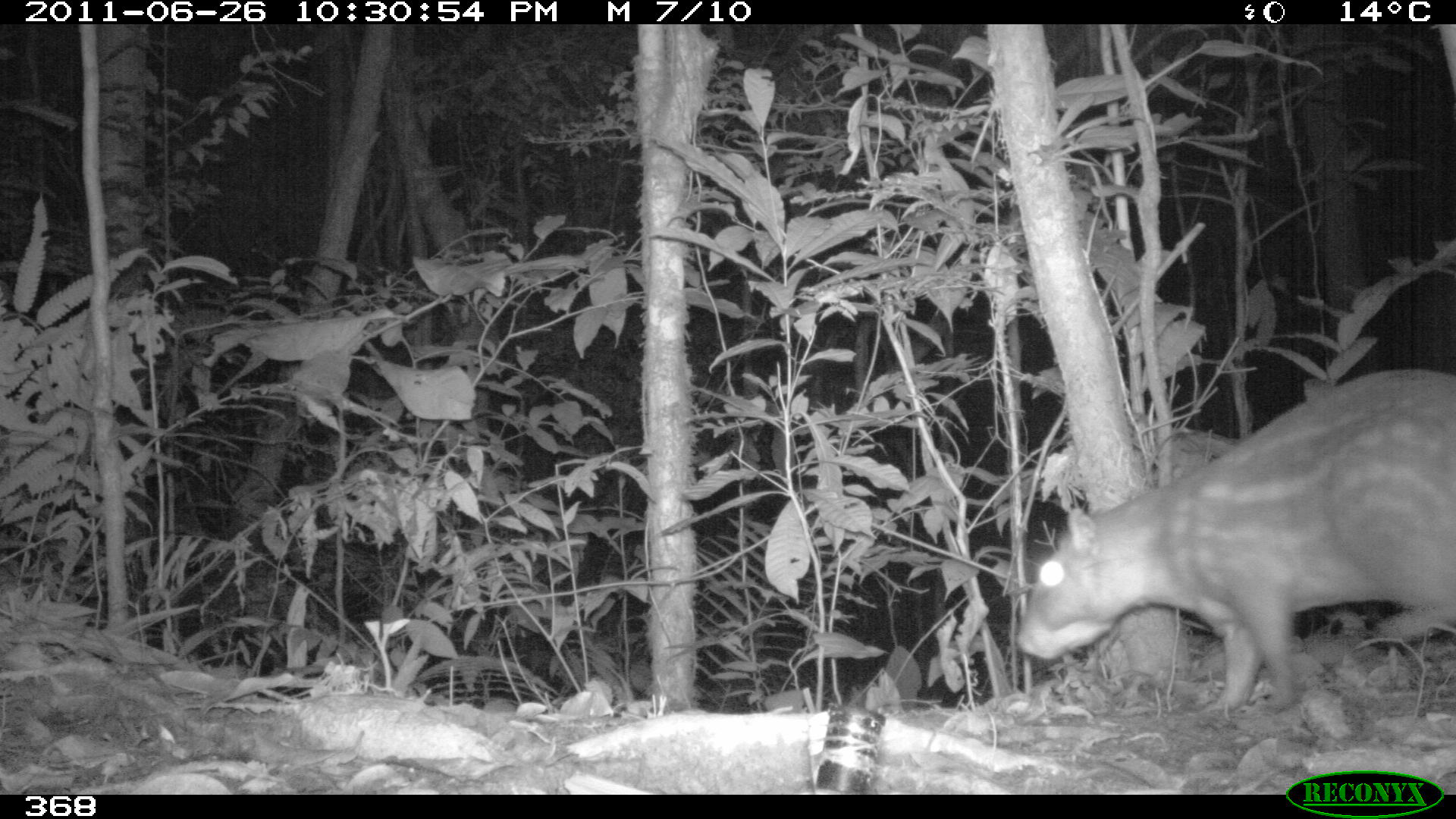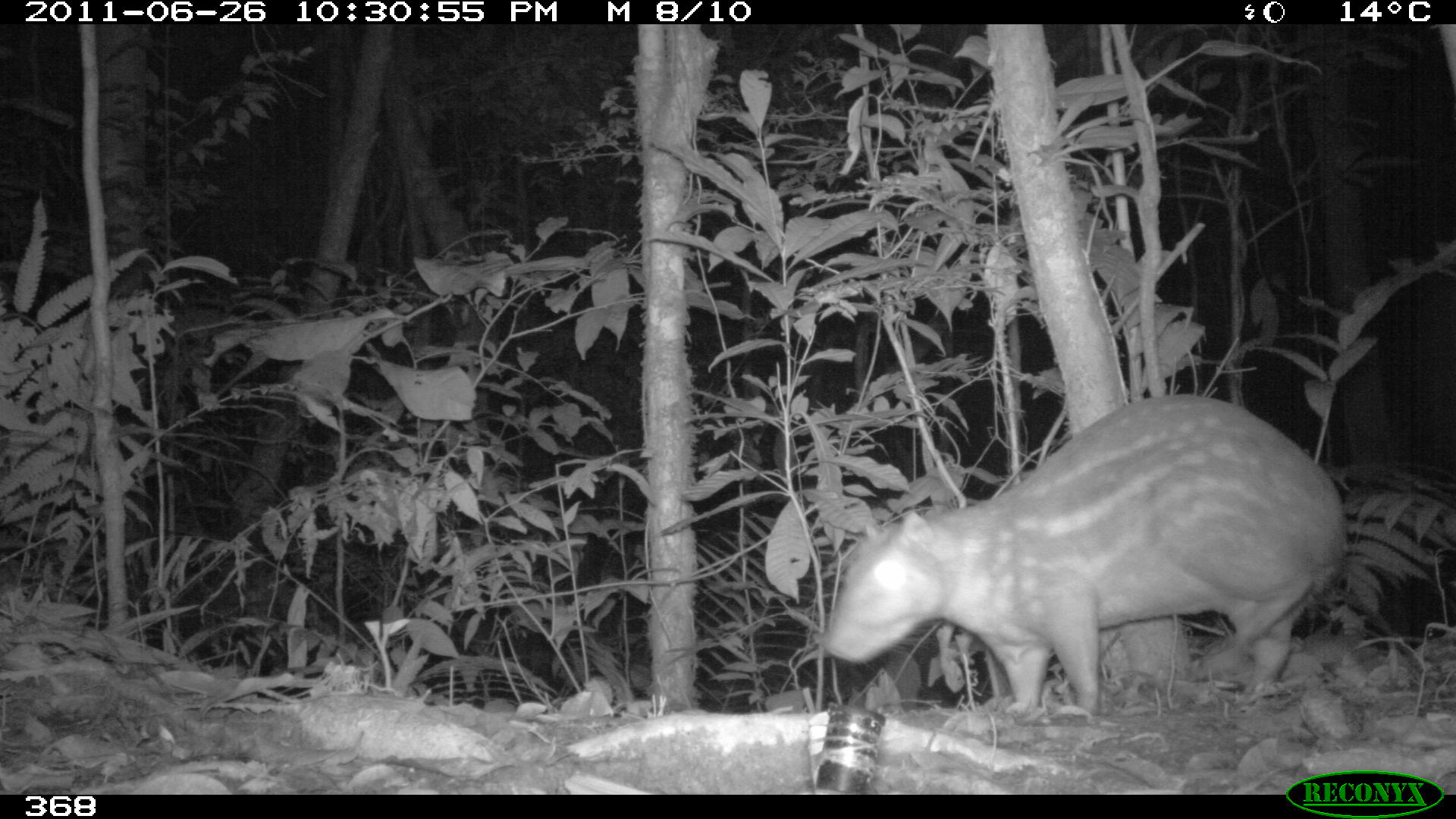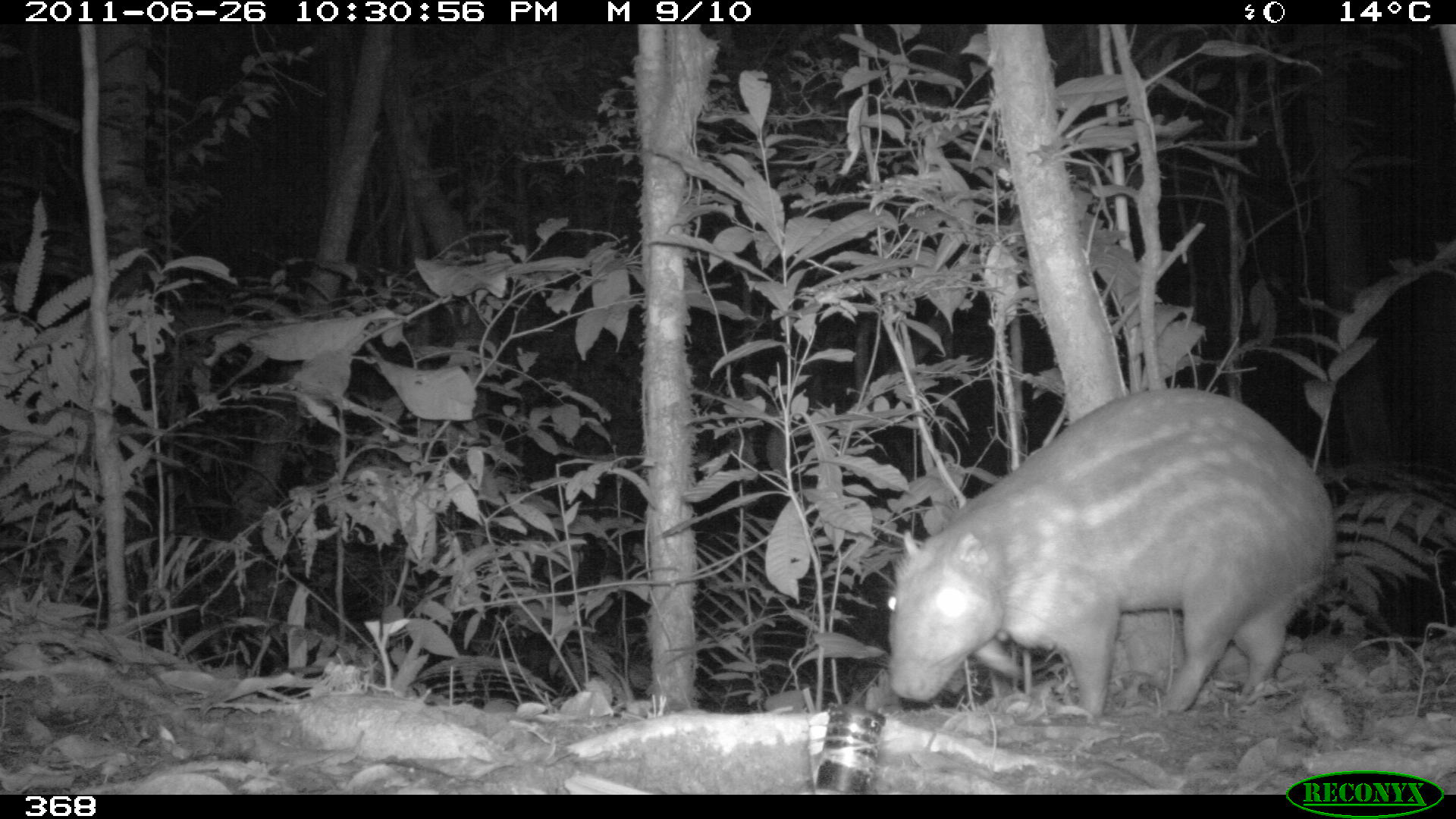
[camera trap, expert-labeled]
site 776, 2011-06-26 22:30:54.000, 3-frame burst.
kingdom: Animalia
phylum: Chordata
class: Mammalia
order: Rodentia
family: Cuniculidae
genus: Cuniculus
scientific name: Cuniculus paca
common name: spotted paca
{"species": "Cuniculus paca (spotted paca)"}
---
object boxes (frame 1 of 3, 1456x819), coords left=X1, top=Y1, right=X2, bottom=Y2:
cuniculus paca: left=1014, top=365, right=1456, bottom=711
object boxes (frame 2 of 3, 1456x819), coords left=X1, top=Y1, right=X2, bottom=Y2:
cuniculus paca: left=820, top=393, right=1345, bottom=719